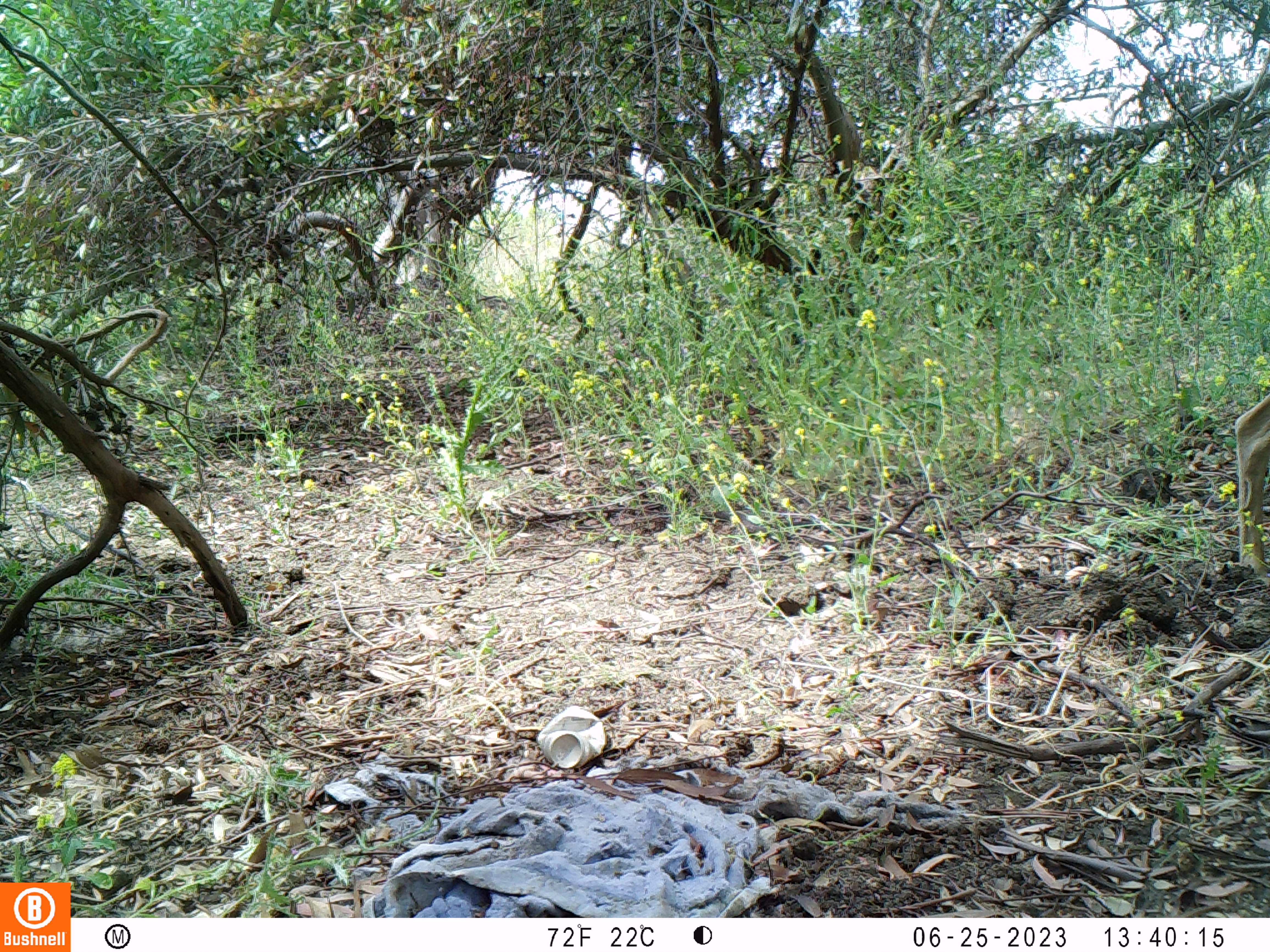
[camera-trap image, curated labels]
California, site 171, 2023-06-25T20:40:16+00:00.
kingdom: Animalia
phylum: Chordata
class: Mammalia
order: Artiodactyla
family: Cervidae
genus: Odocoileus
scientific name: Odocoileus hemionus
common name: mule deer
Mule deer (Odocoileus hemionus).